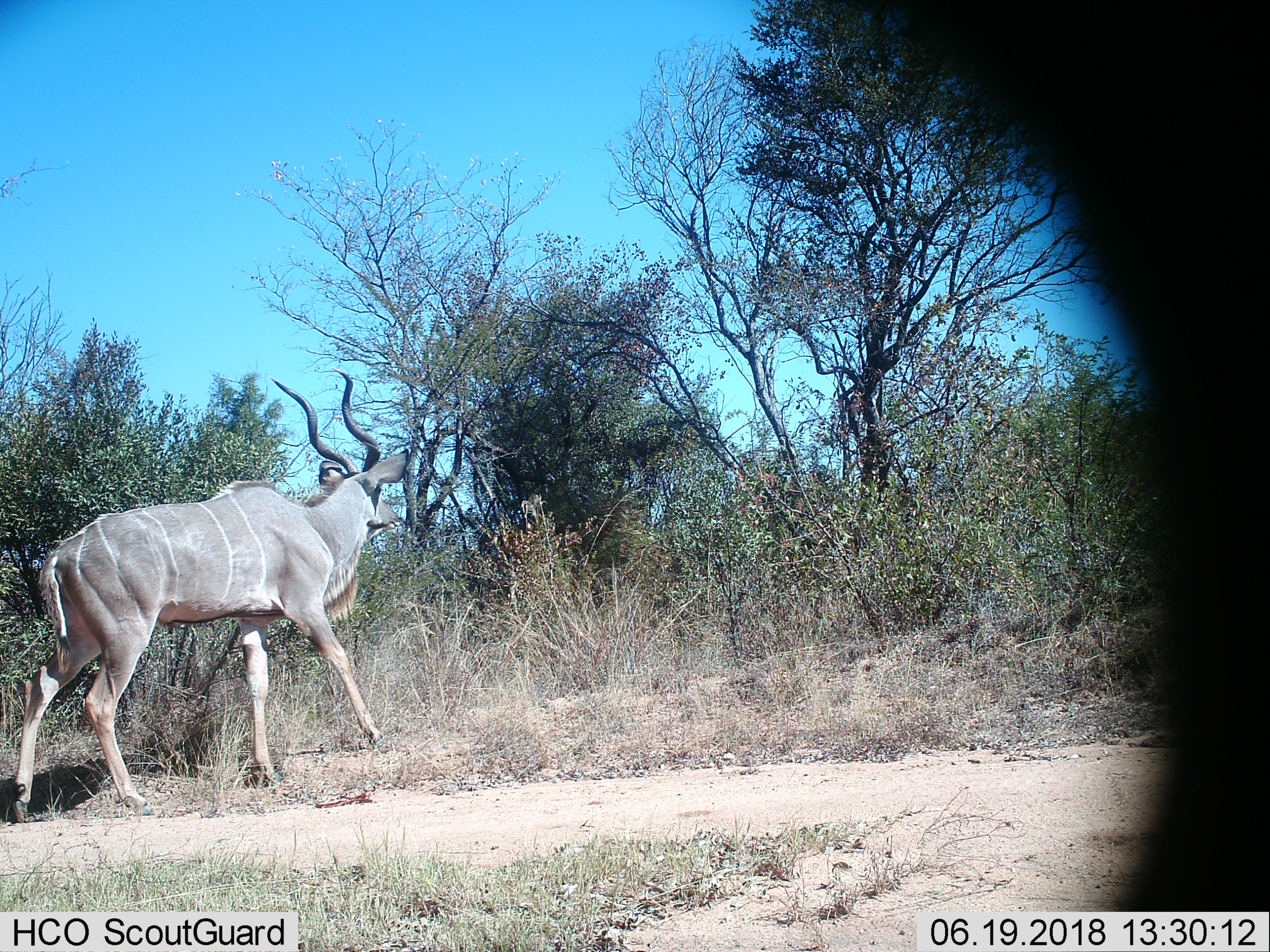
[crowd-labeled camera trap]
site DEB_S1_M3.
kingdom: Animalia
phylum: Chordata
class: Mammalia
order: Artiodactyla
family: Bovidae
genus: Tragelaphus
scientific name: Tragelaphus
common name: kudu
Kudu (Tragelaphus), count 1. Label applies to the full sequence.